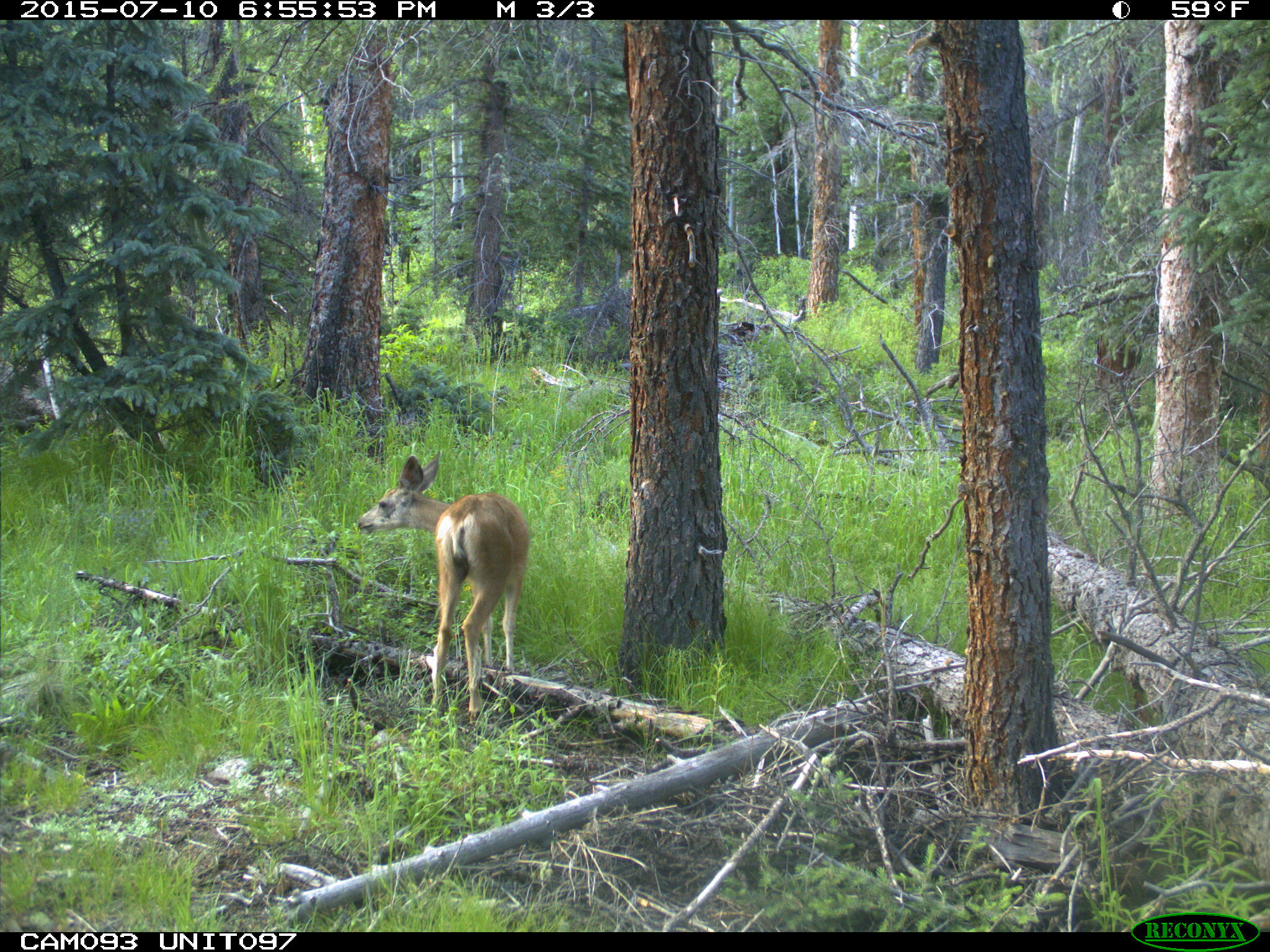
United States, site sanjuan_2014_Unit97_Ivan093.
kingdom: Animalia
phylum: Chordata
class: Mammalia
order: Artiodactyla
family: Cervidae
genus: Odocoileus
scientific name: Odocoileus hemionus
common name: mule deer